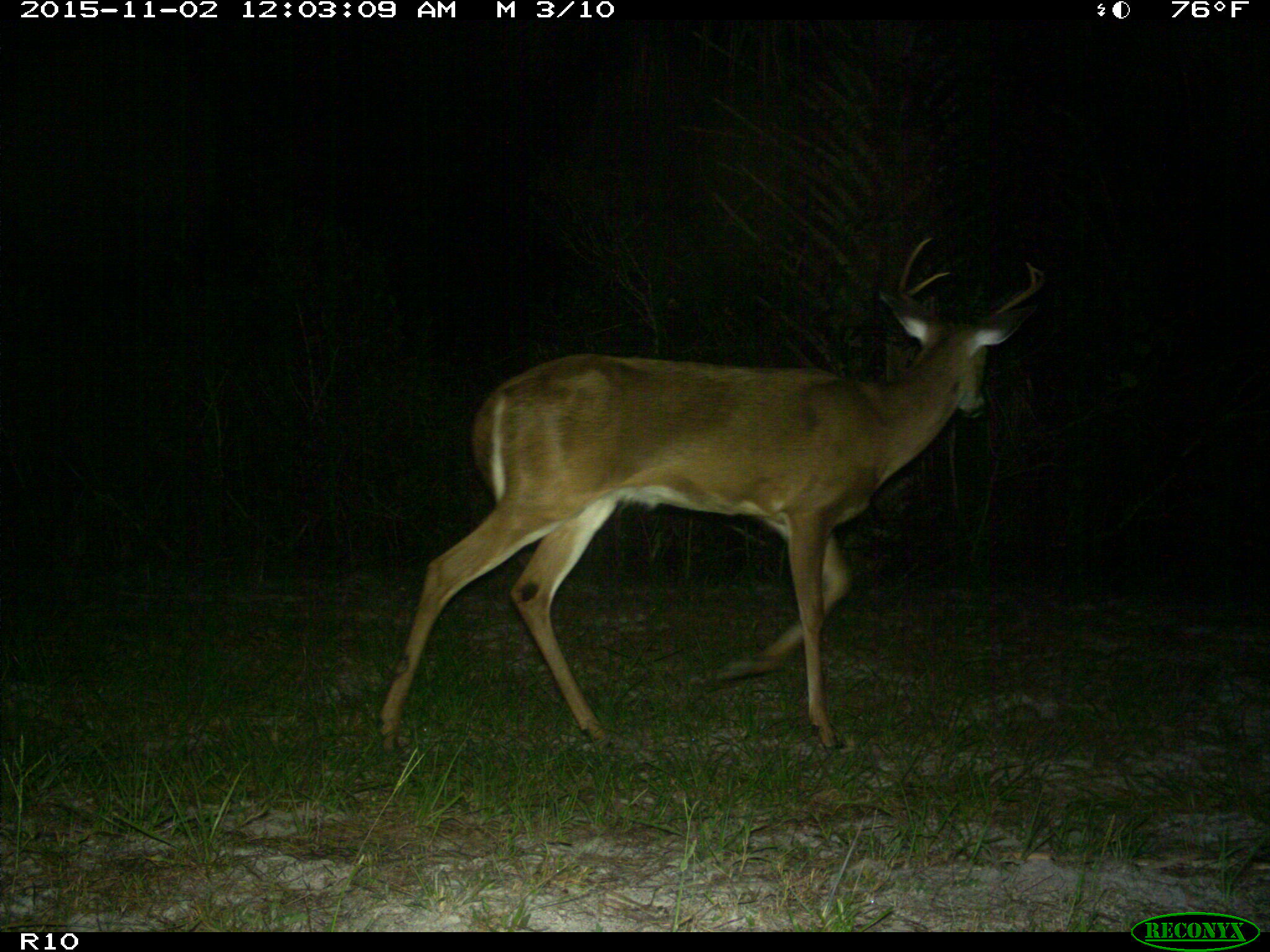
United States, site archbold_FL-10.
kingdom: Animalia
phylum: Chordata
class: Mammalia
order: Artiodactyla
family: Cervidae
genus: Odocoileus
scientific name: Odocoileus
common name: deer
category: unidentified deer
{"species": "unidentified deer (deer) (Odocoileus)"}